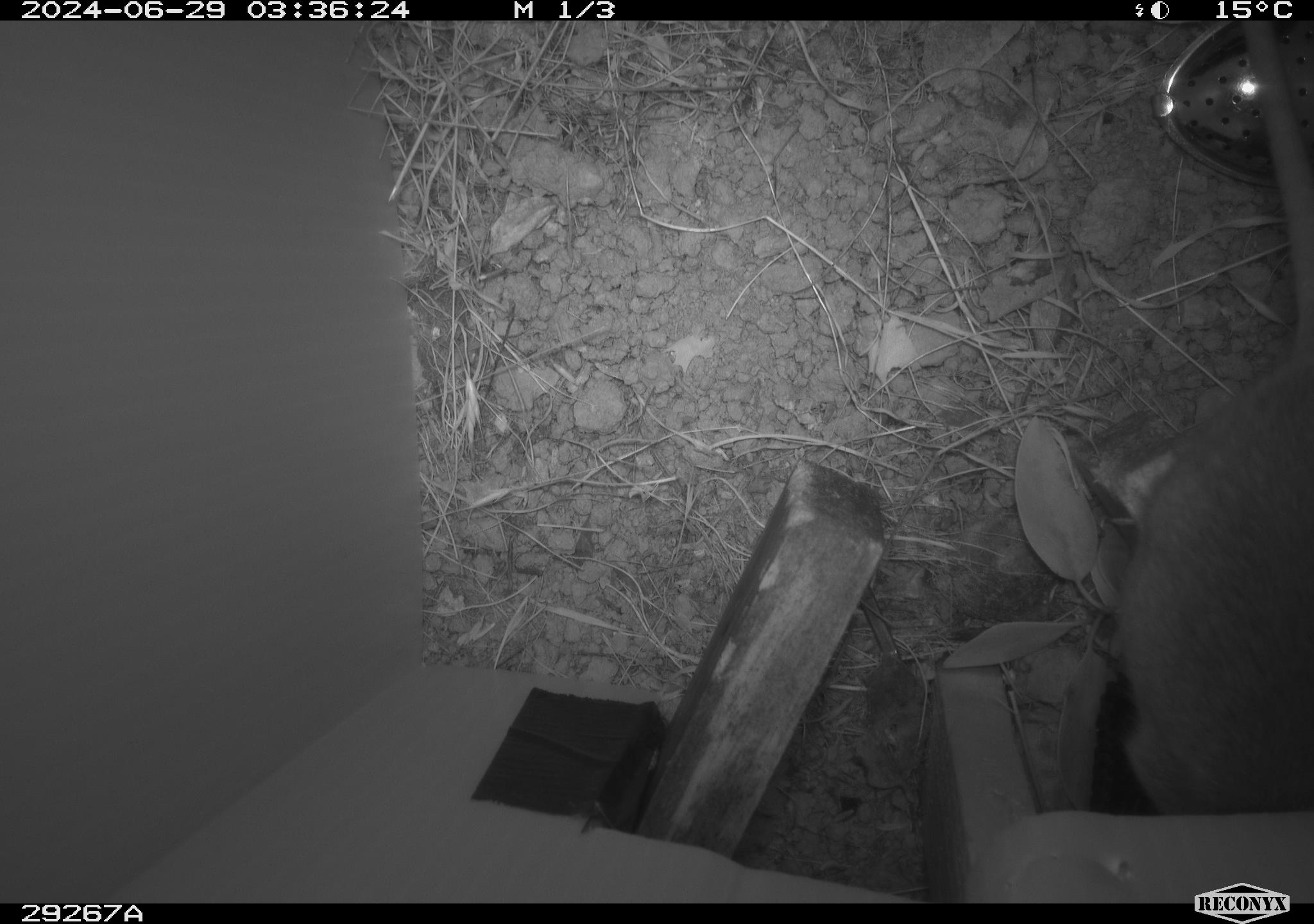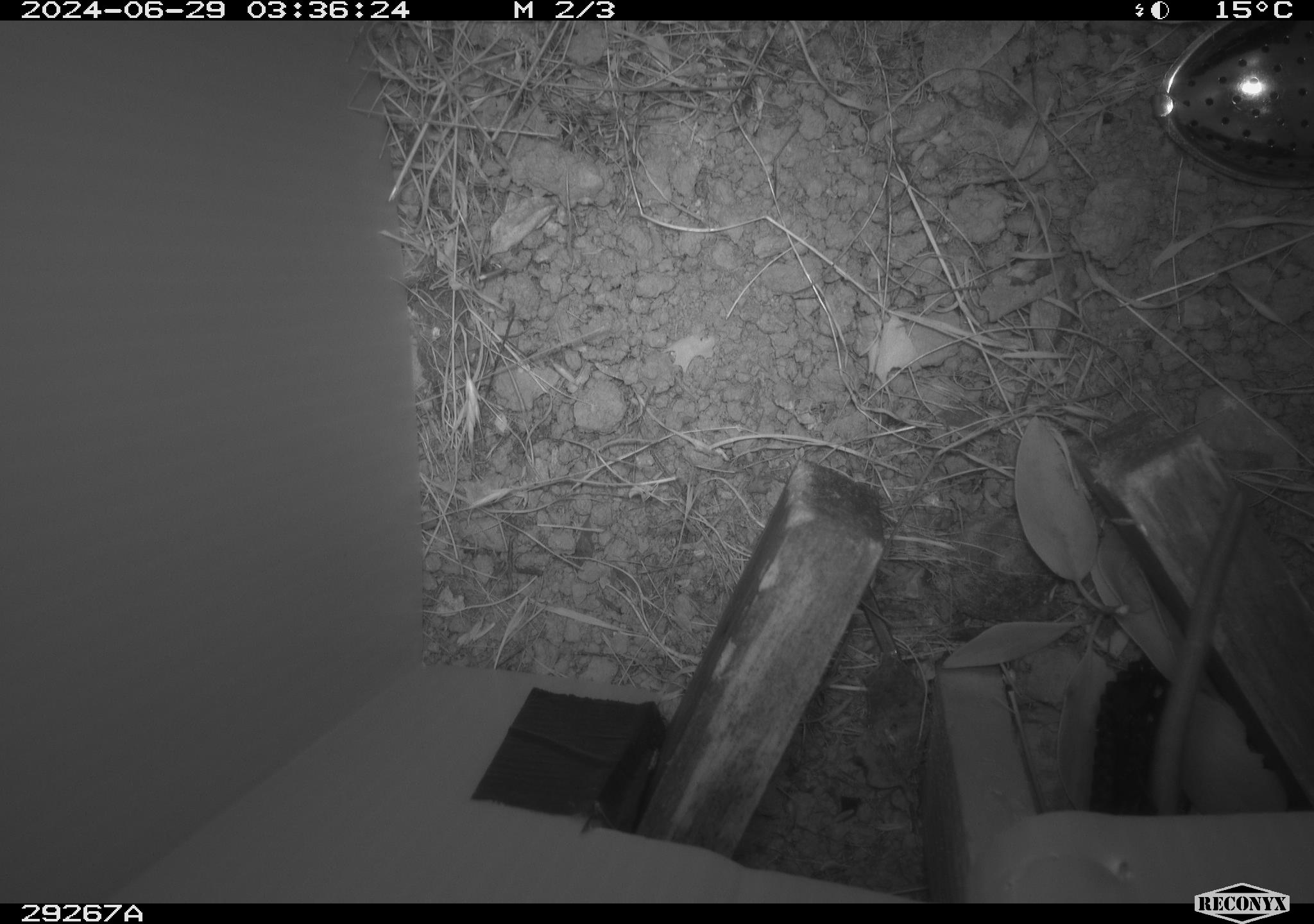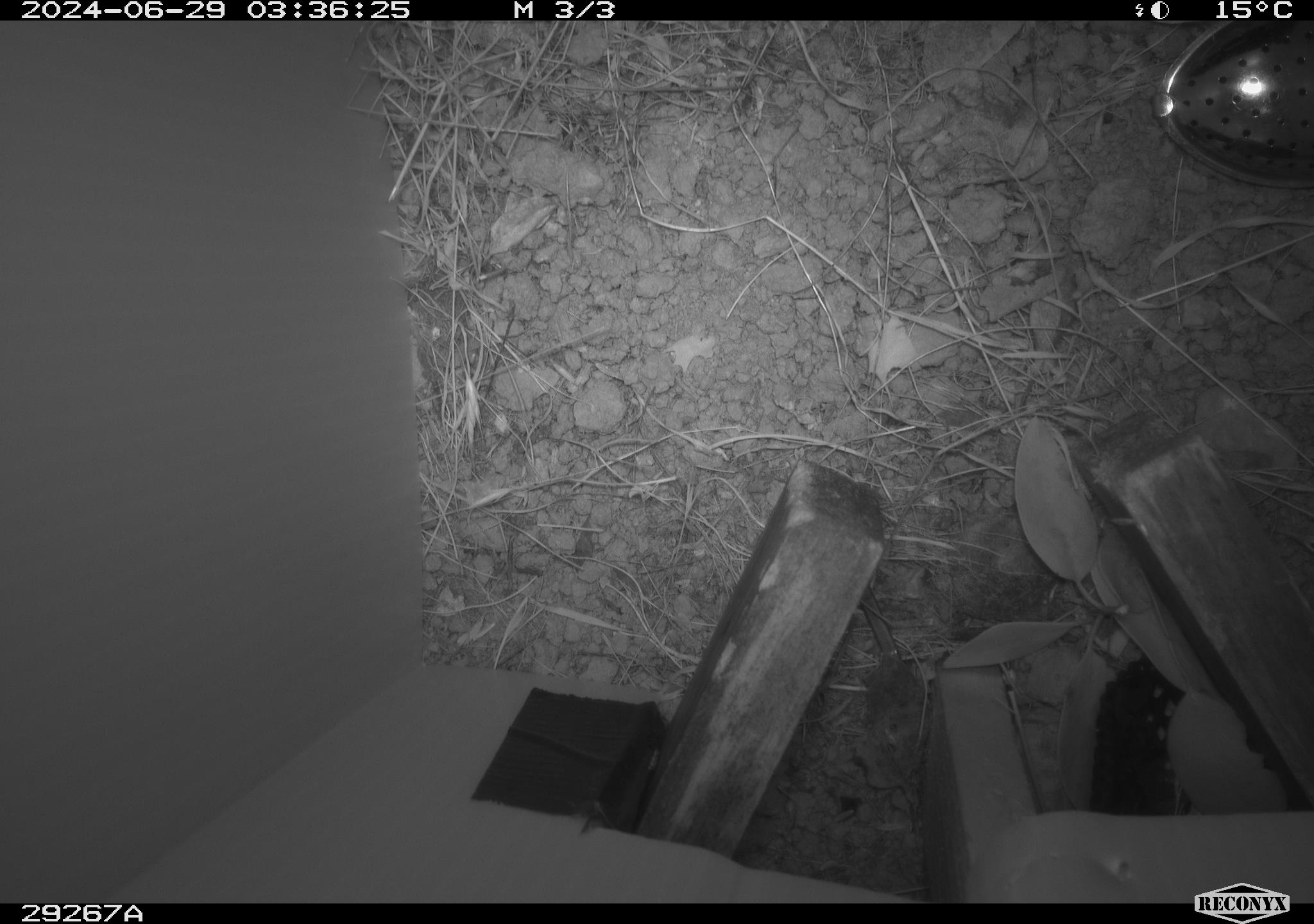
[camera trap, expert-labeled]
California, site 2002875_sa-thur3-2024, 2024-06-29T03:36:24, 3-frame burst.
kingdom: Animalia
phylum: Chordata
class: Mammalia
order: Rodentia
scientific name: Rodentia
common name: rodent